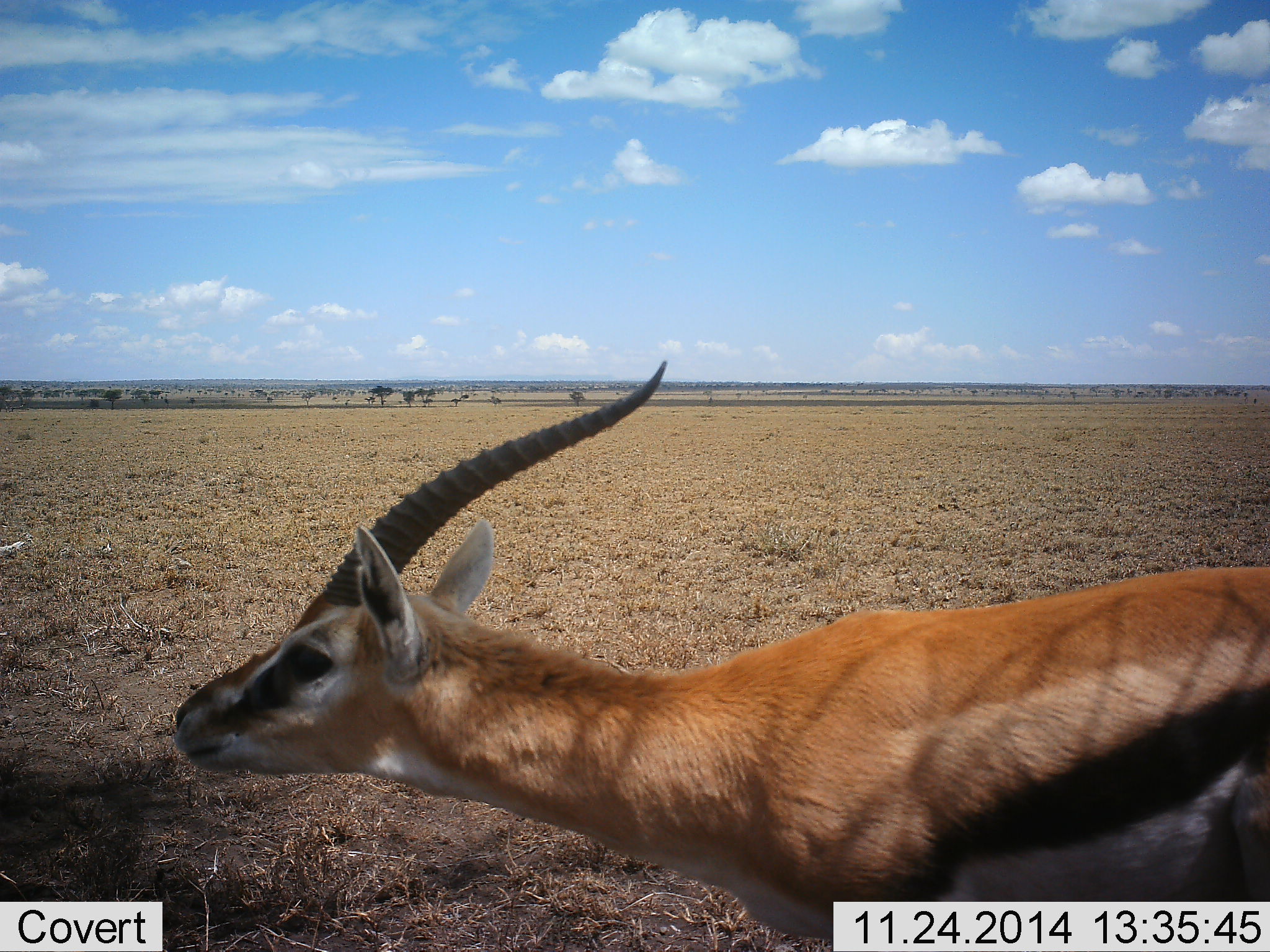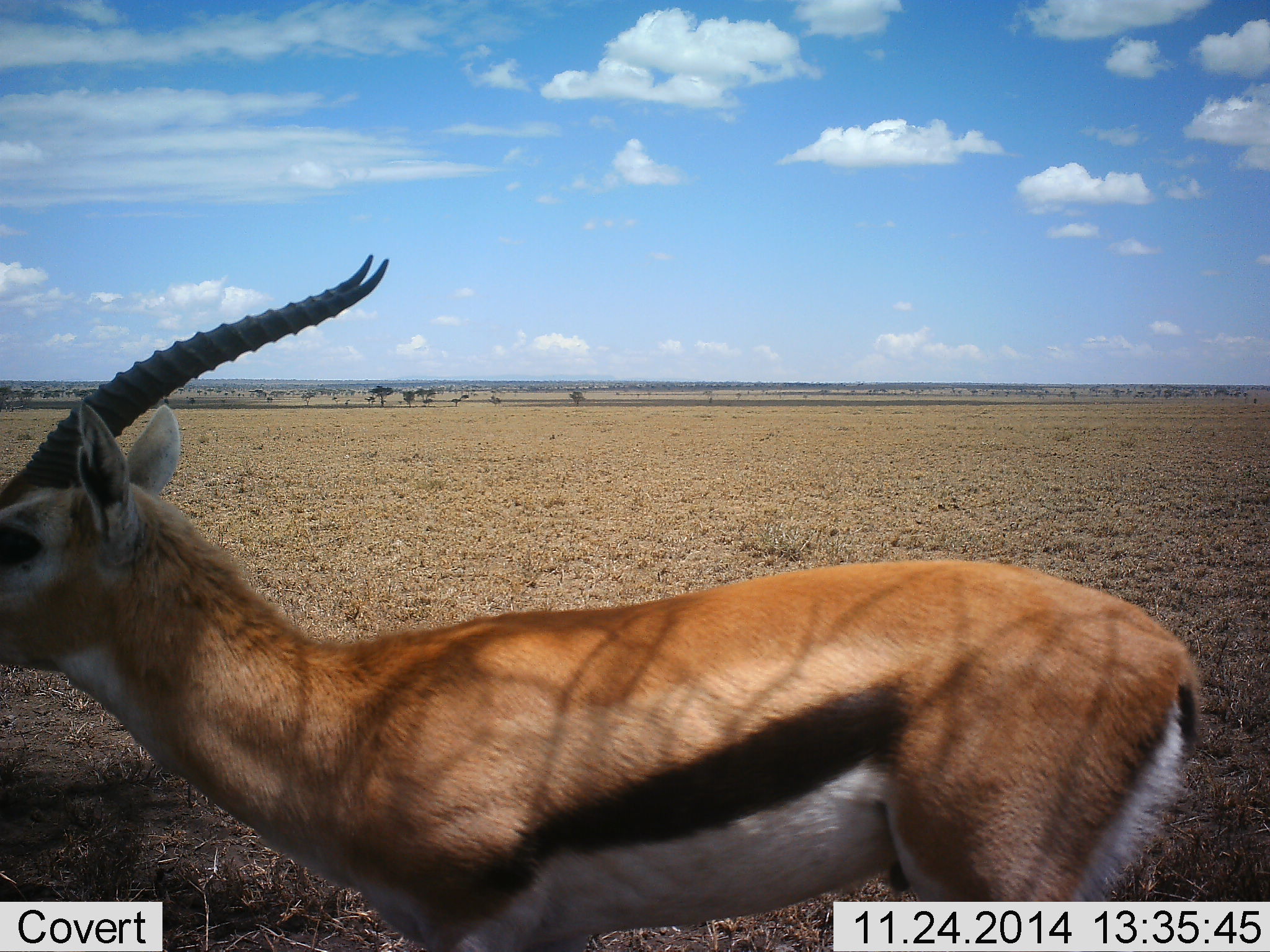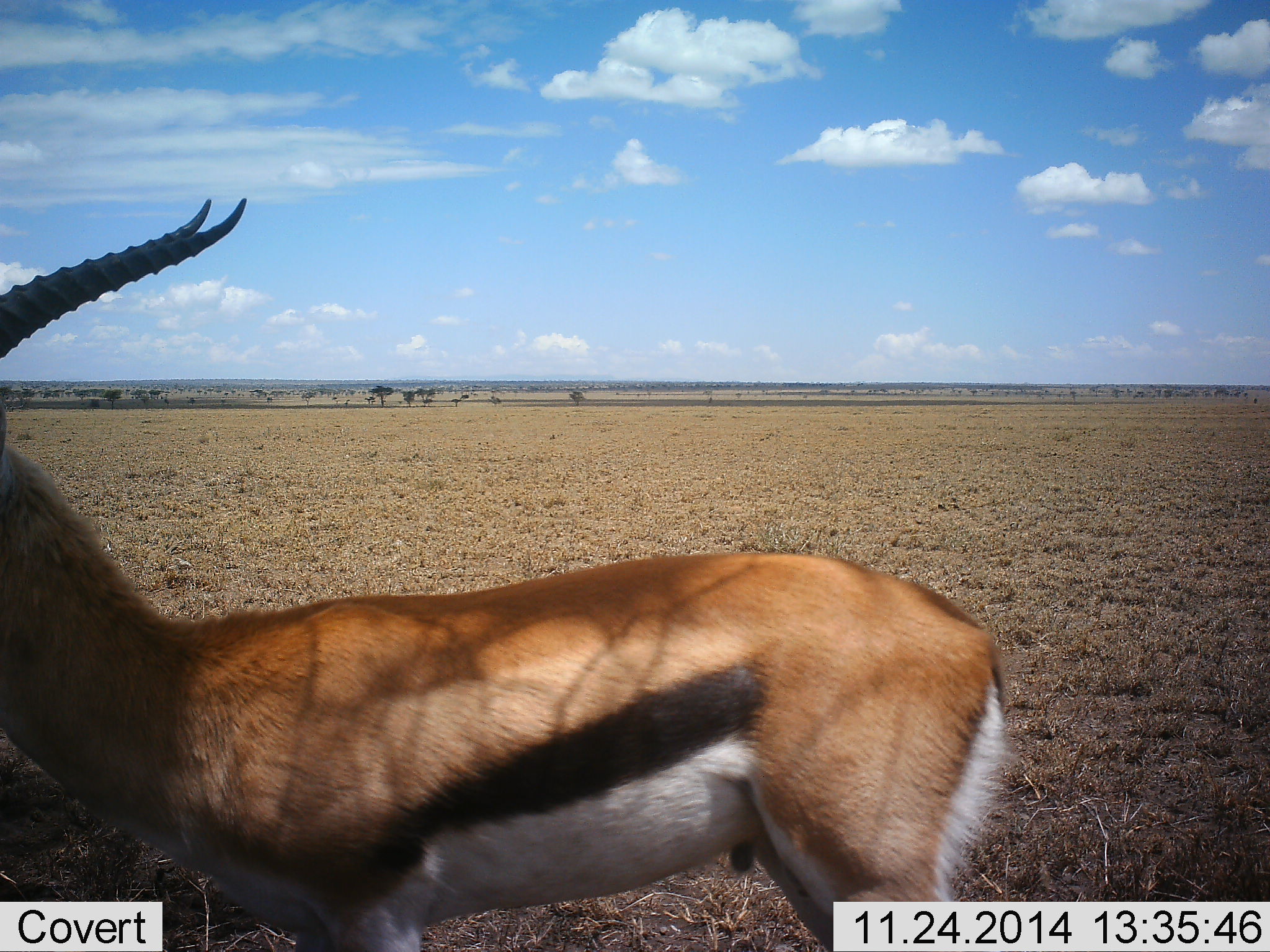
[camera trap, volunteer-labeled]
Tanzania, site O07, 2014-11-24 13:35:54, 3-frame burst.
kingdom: Animalia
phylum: Chordata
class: Mammalia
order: Artiodactyla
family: Bovidae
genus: Eudorcas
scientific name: Eudorcas thomsonii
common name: thomson's gazelle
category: gazellethomsons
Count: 1.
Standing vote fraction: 10%.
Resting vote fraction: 0%.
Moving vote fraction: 90%.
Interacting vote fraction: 0%.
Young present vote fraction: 0%.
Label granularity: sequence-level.